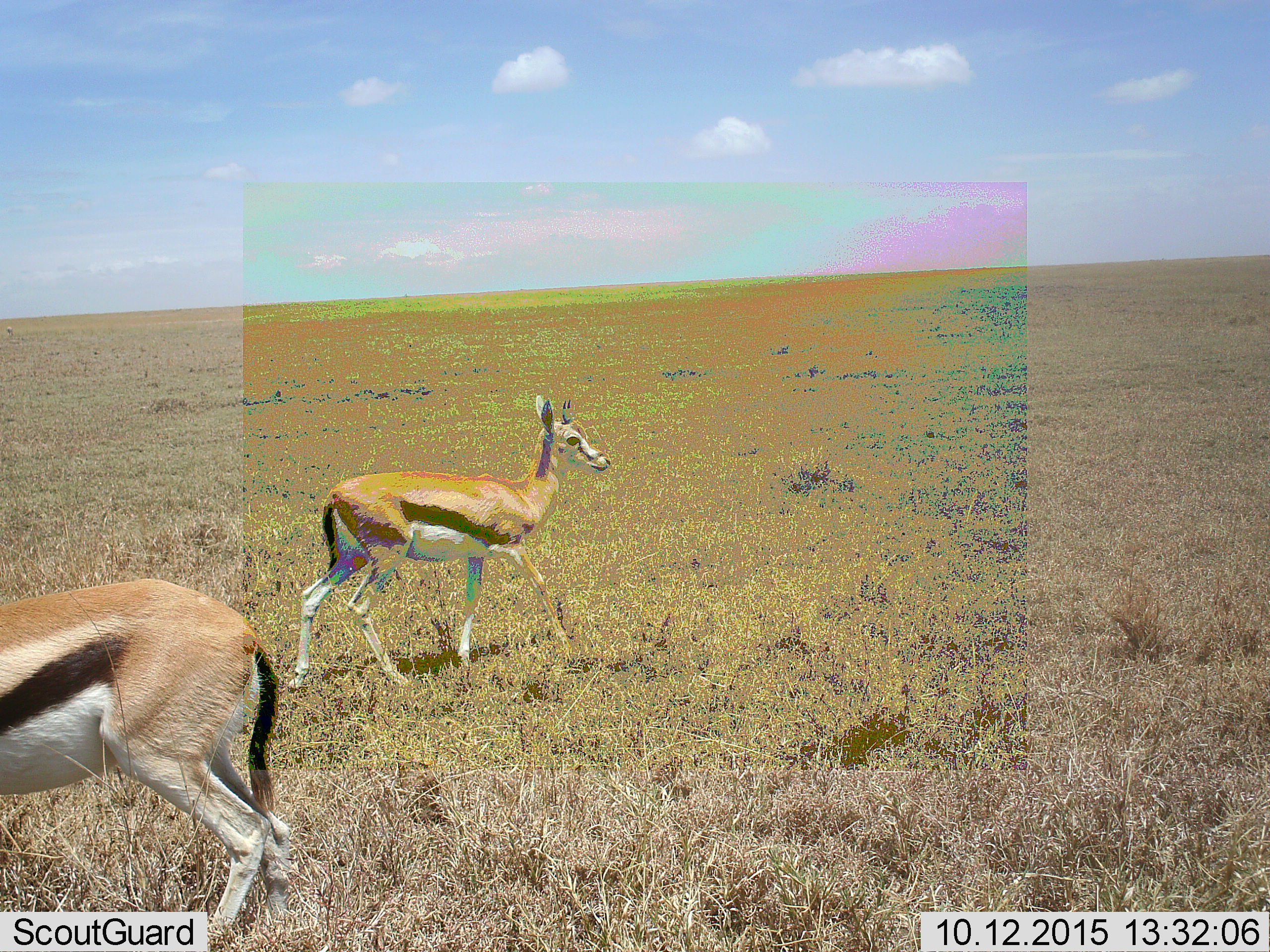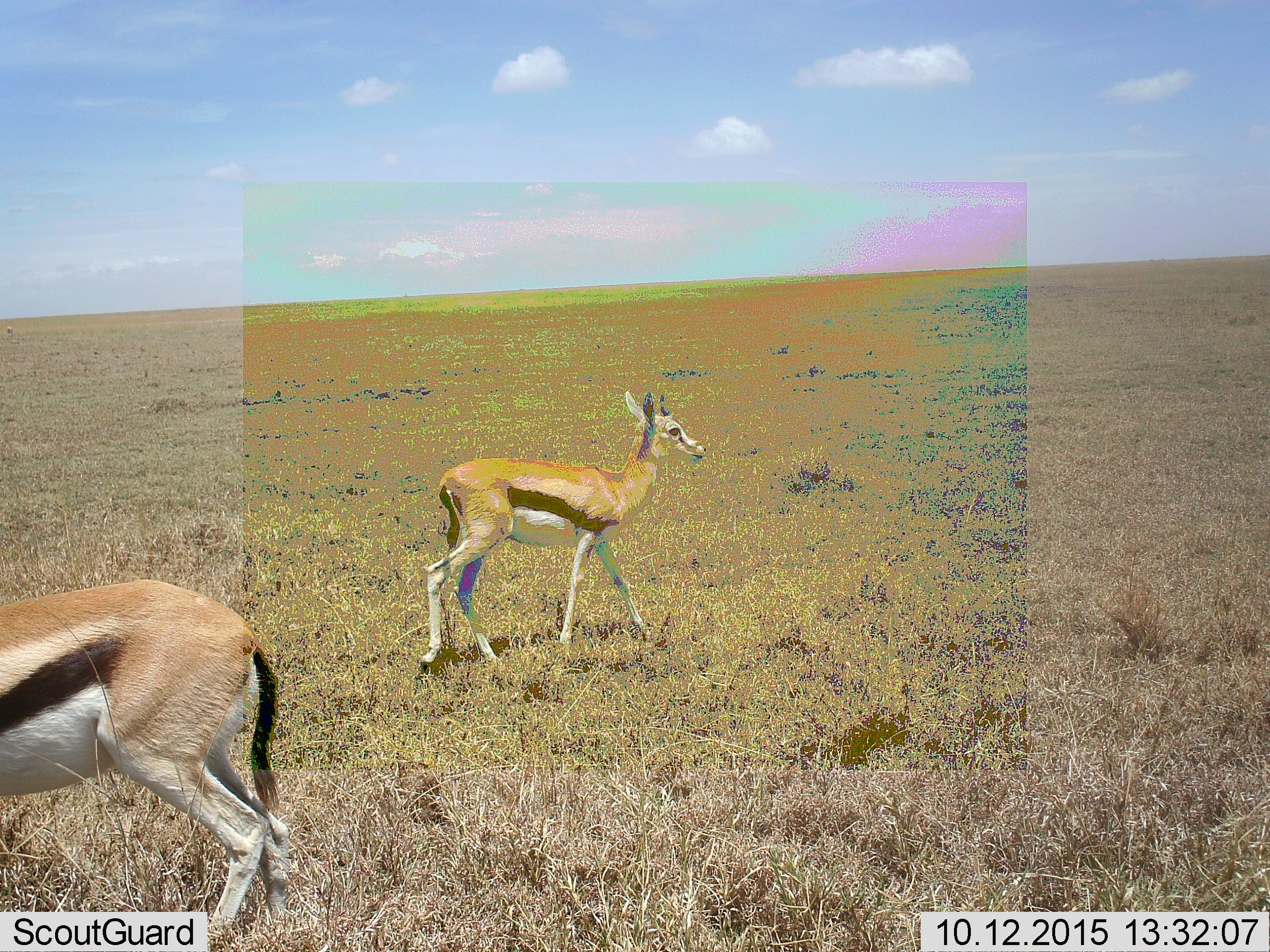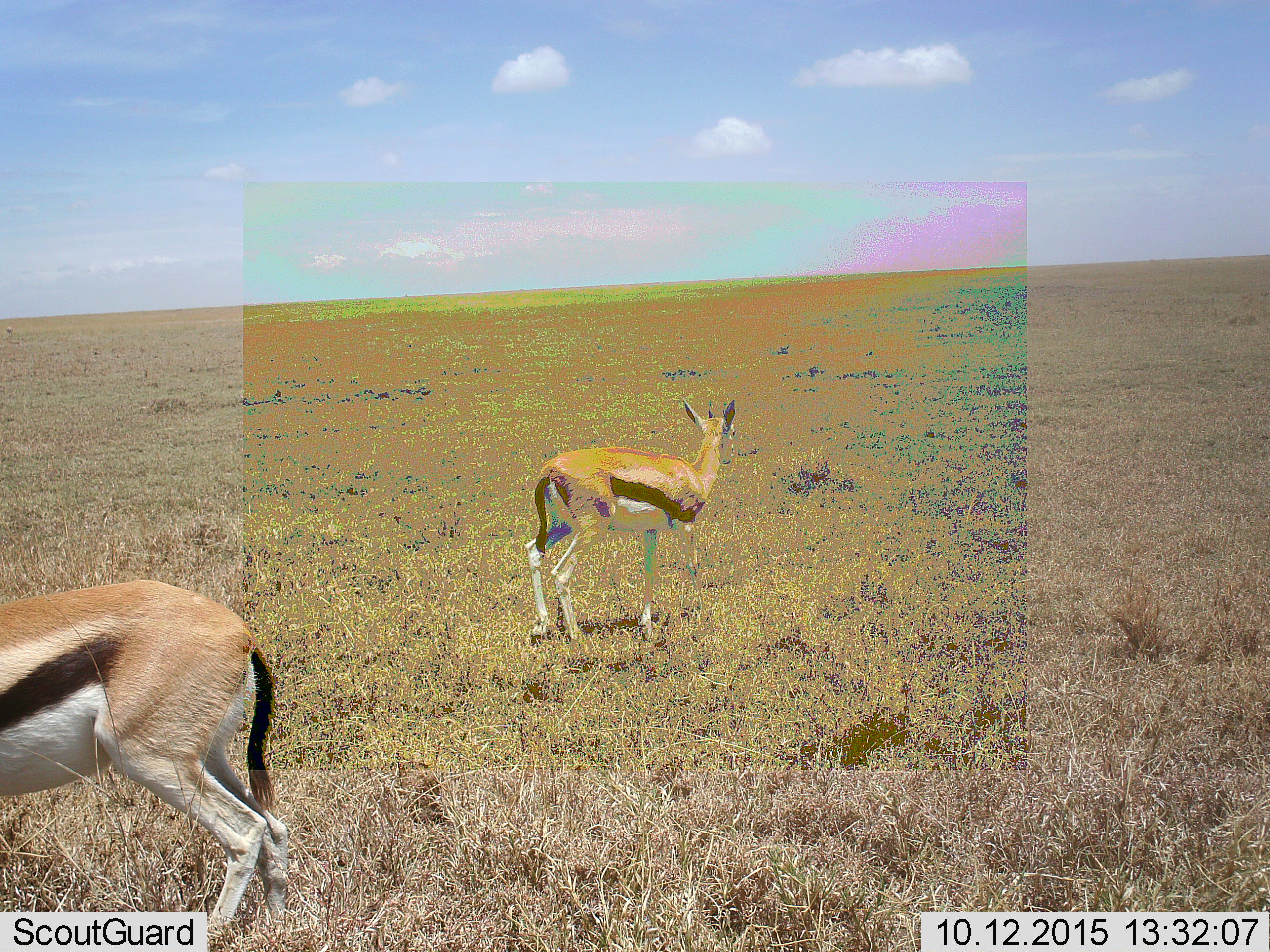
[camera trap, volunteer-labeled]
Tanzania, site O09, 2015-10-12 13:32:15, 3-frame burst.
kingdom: Animalia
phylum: Chordata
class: Mammalia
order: Artiodactyla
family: Bovidae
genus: Eudorcas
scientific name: Eudorcas thomsonii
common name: thomson's gazelle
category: gazellethomsons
Gazellethomsons (thomson's gazelle) (Eudorcas thomsonii), count 2. Behavior (volunteer vote fractions): standing 60%, resting 0%, moving 90%, interacting 0%. Young present (vote fraction): 10%. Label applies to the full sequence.